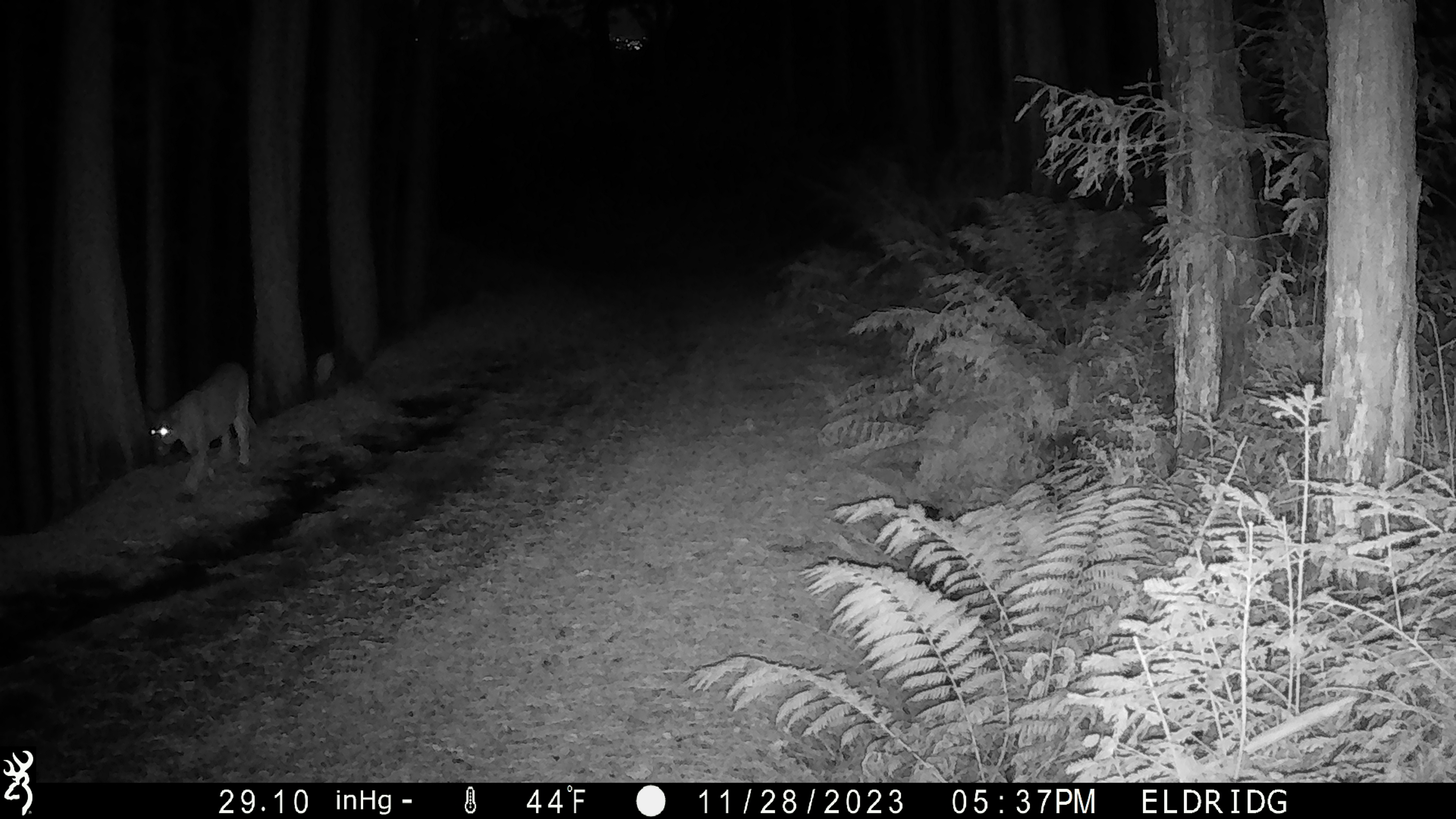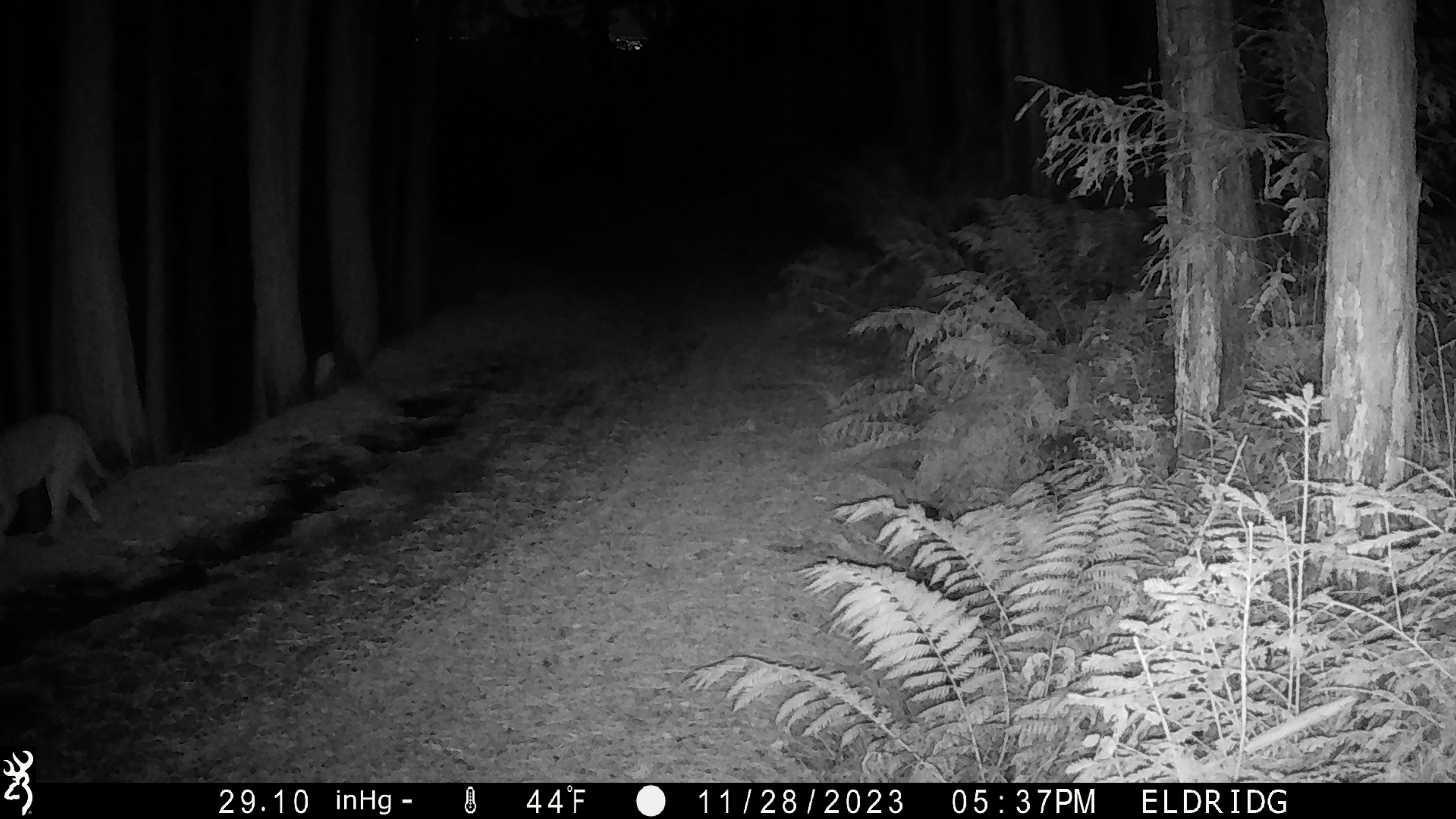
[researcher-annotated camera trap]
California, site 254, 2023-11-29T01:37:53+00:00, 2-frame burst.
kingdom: Animalia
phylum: Chordata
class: Mammalia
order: Carnivora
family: Felidae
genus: Puma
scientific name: Puma concolor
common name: puma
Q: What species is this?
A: Puma (Puma concolor).